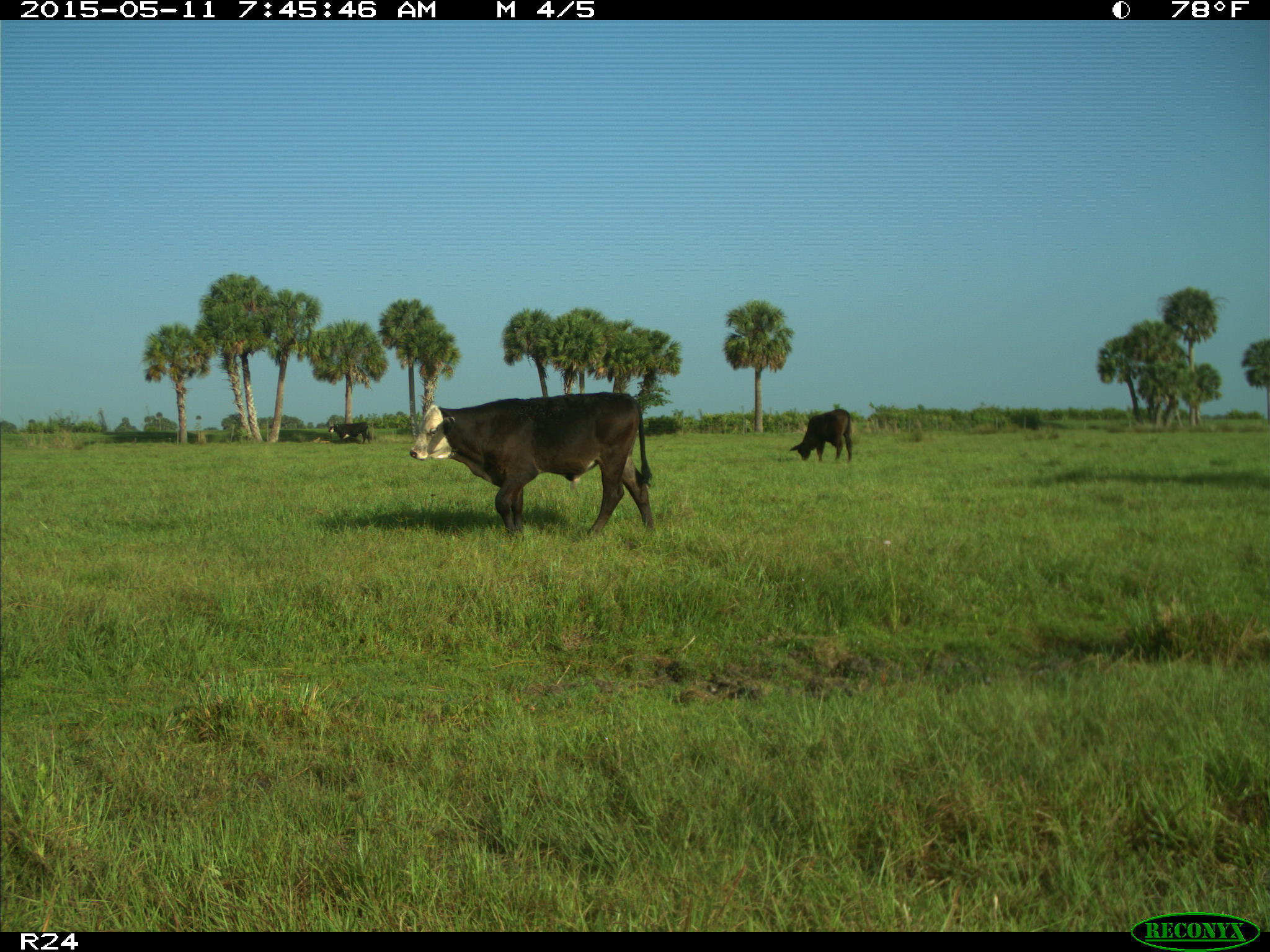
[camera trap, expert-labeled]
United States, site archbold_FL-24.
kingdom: Animalia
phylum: Chordata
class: Mammalia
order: Artiodactyla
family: Bovidae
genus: Bos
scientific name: Bos taurus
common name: domestic cow